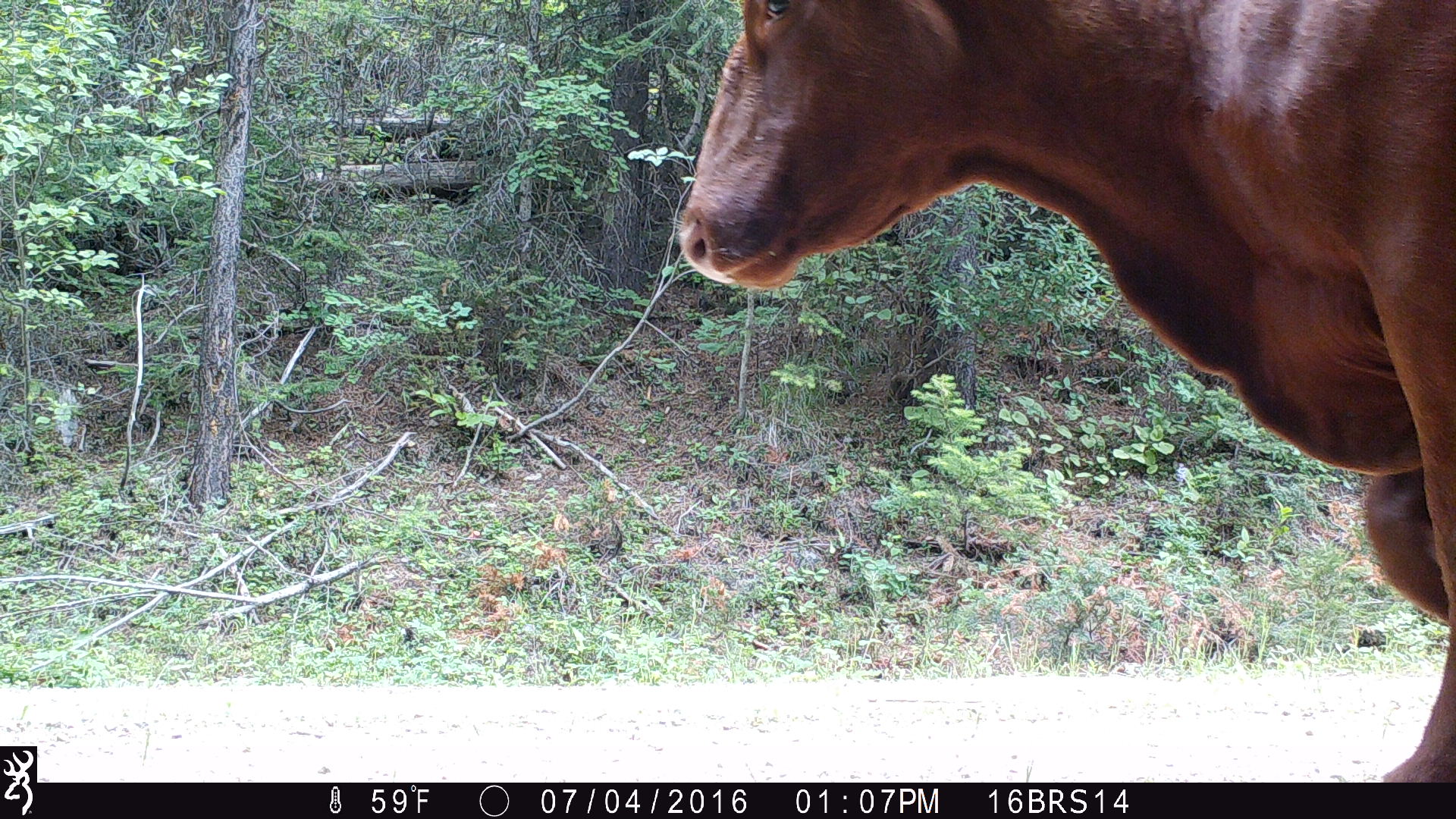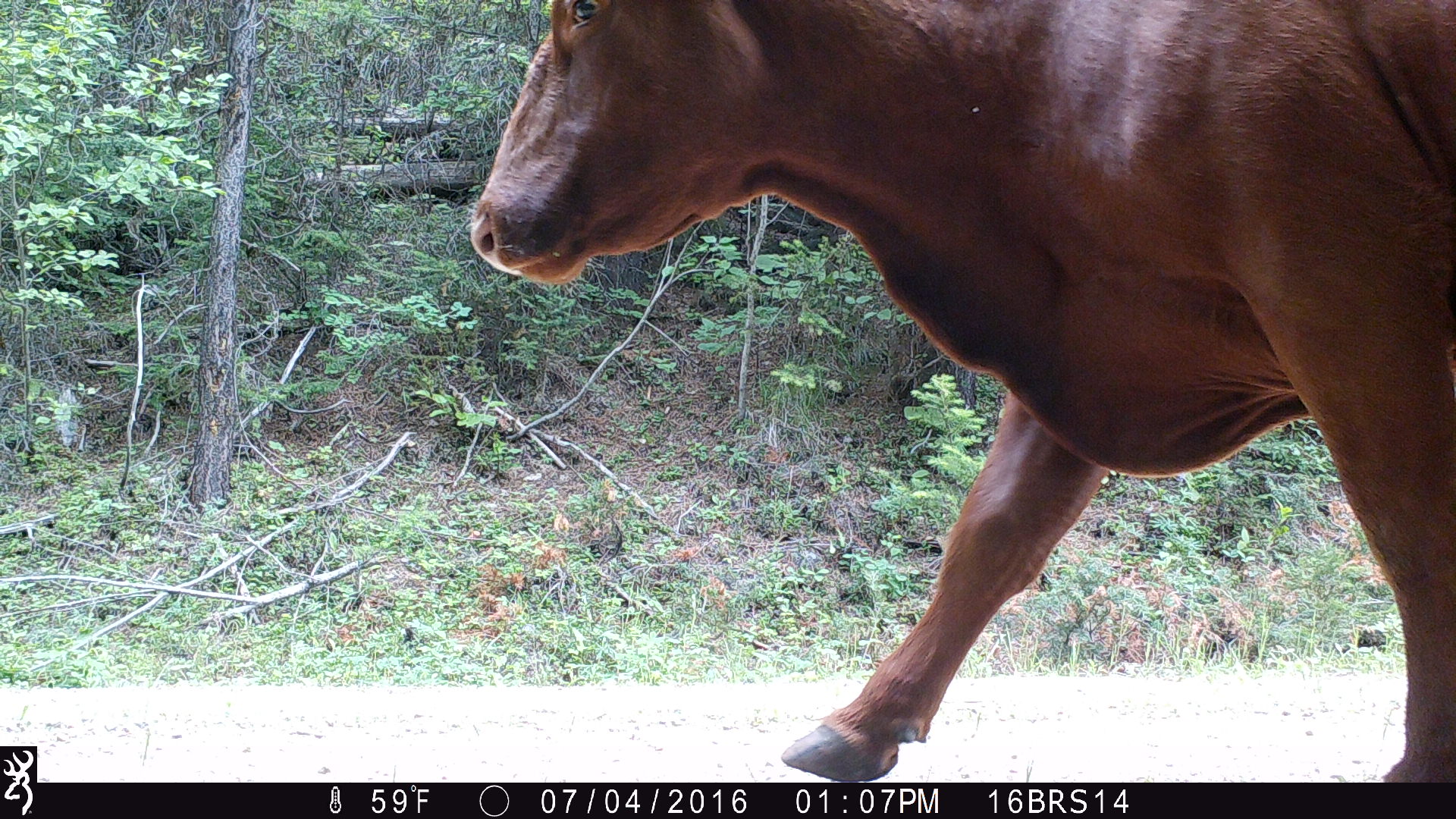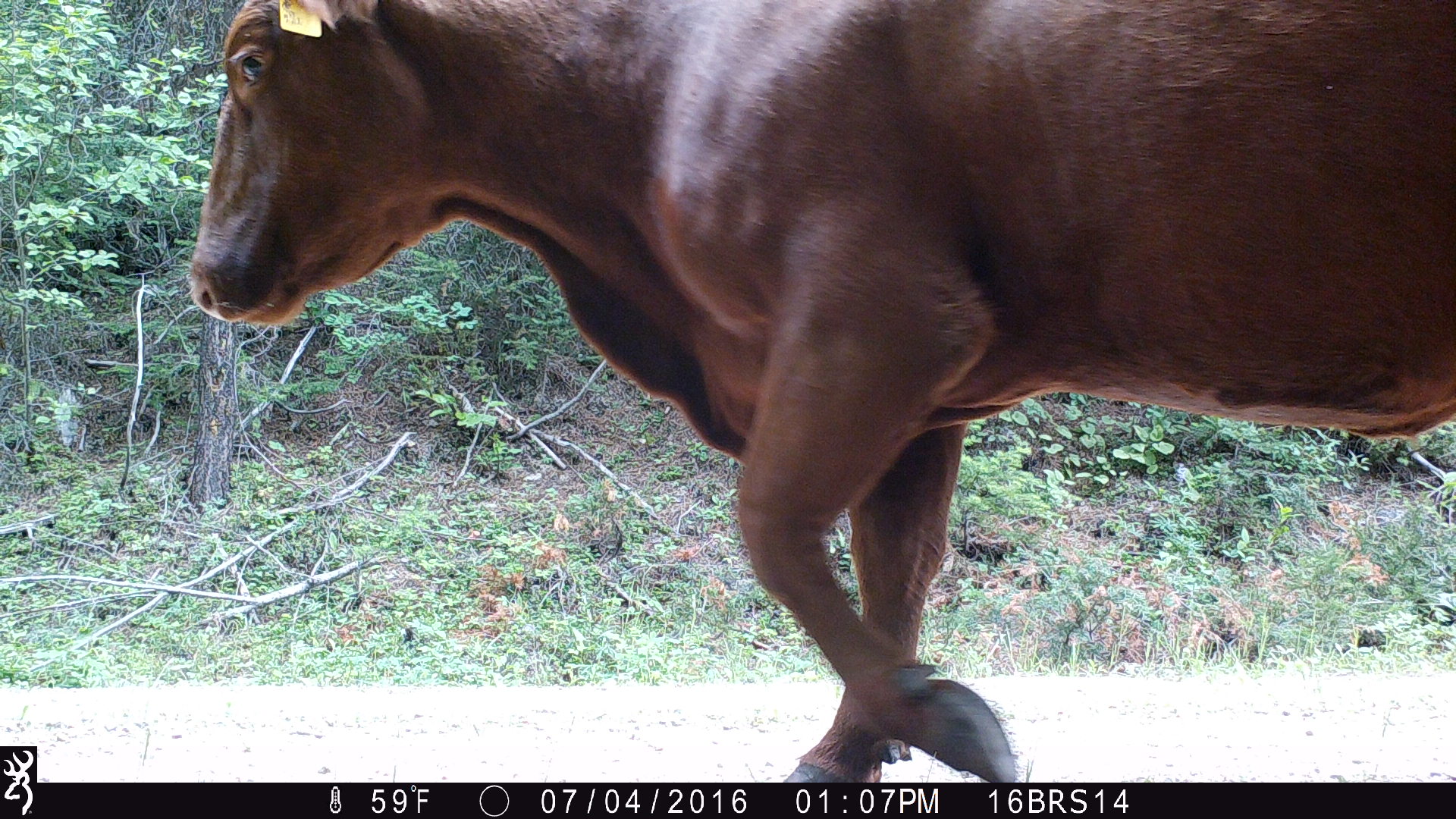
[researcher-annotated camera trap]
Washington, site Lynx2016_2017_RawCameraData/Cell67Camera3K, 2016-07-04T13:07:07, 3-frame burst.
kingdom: Animalia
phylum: Chordata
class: Mammalia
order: Artiodactyla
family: Bovidae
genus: Bos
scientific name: Bos taurus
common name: domestic cattle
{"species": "domestic cattle (Bos taurus)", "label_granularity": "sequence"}